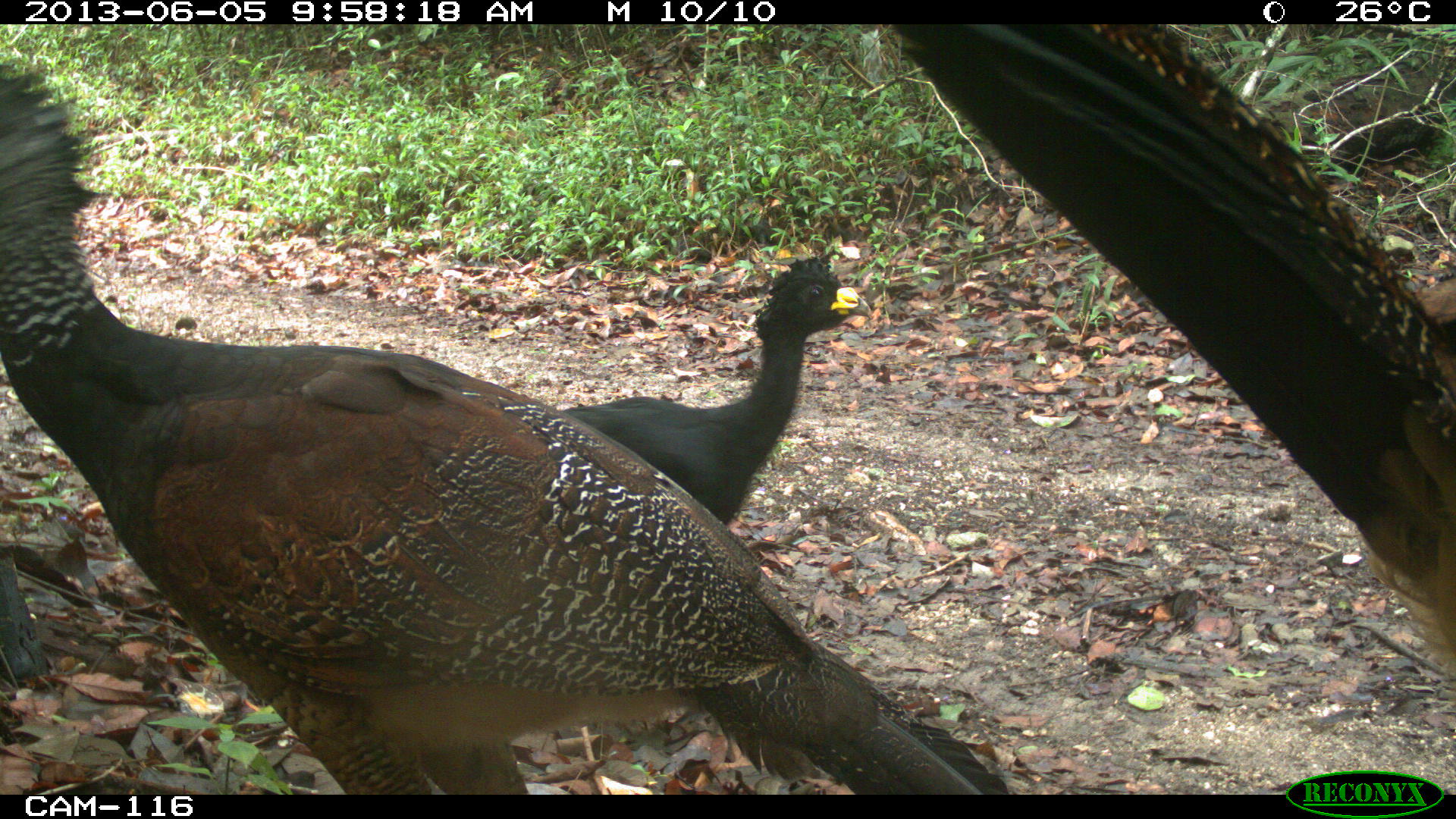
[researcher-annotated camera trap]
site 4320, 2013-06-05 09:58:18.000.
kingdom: Animalia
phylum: Chordata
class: Aves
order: Galliformes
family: Cracidae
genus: Crax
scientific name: Crax rubra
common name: great curassow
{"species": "Crax rubra (great curassow)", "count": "3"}